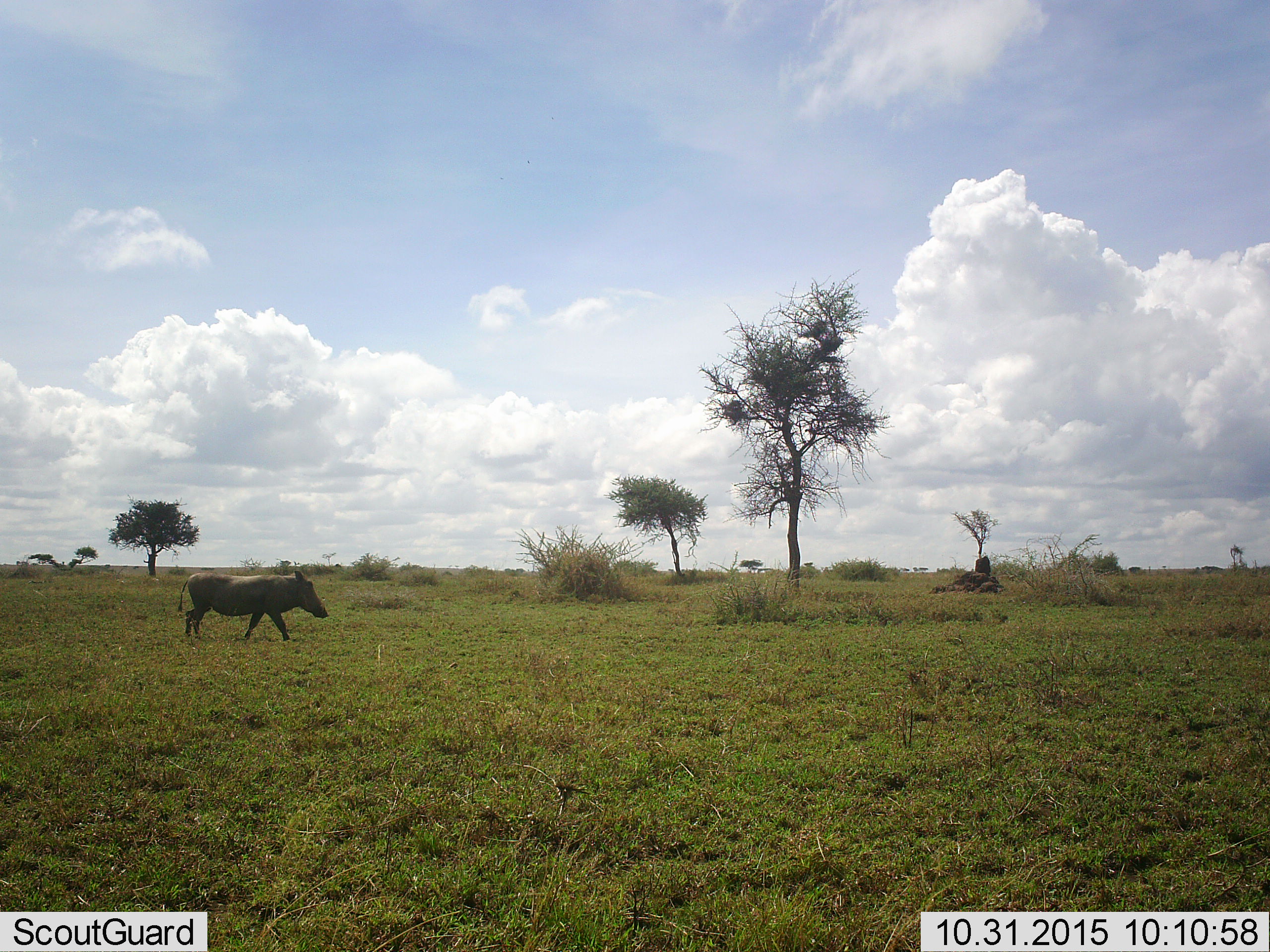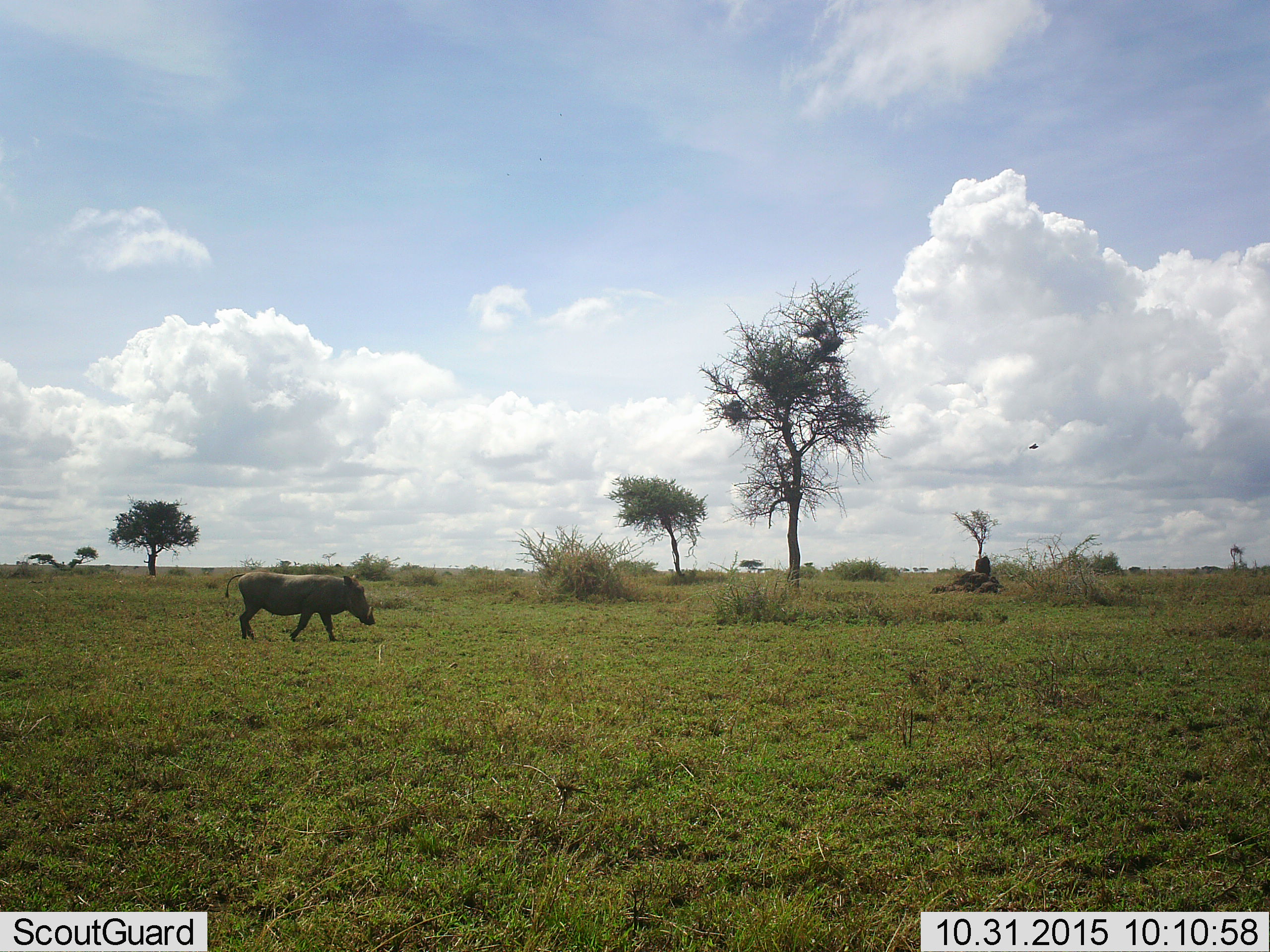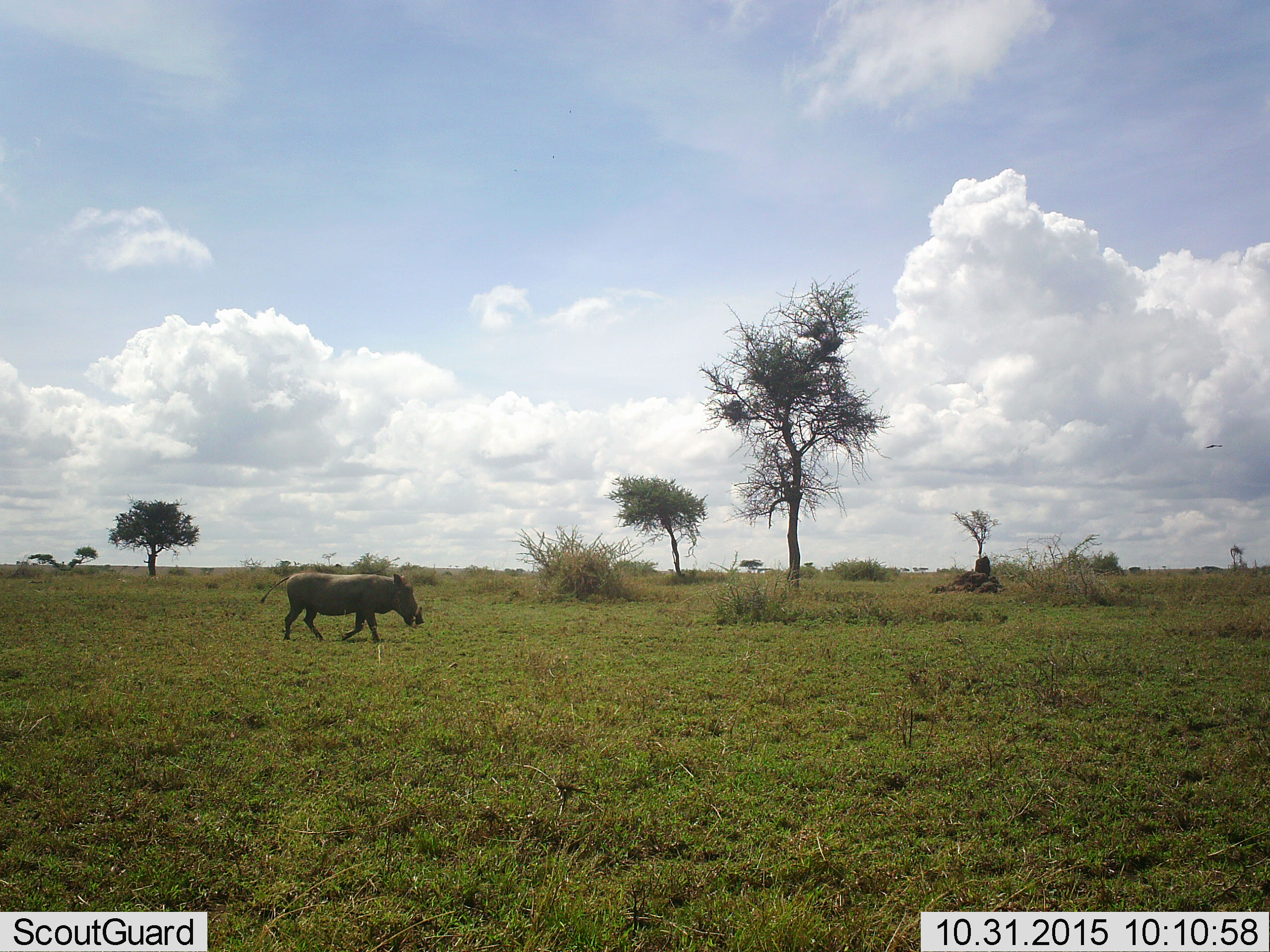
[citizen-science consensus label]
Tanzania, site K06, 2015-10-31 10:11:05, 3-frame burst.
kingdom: Animalia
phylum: Chordata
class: Mammalia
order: Artiodactyla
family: Suidae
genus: Phacochoerus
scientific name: Phacochoerus africanus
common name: warthog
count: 1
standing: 10%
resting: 0%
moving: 90%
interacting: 0%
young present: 0%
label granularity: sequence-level